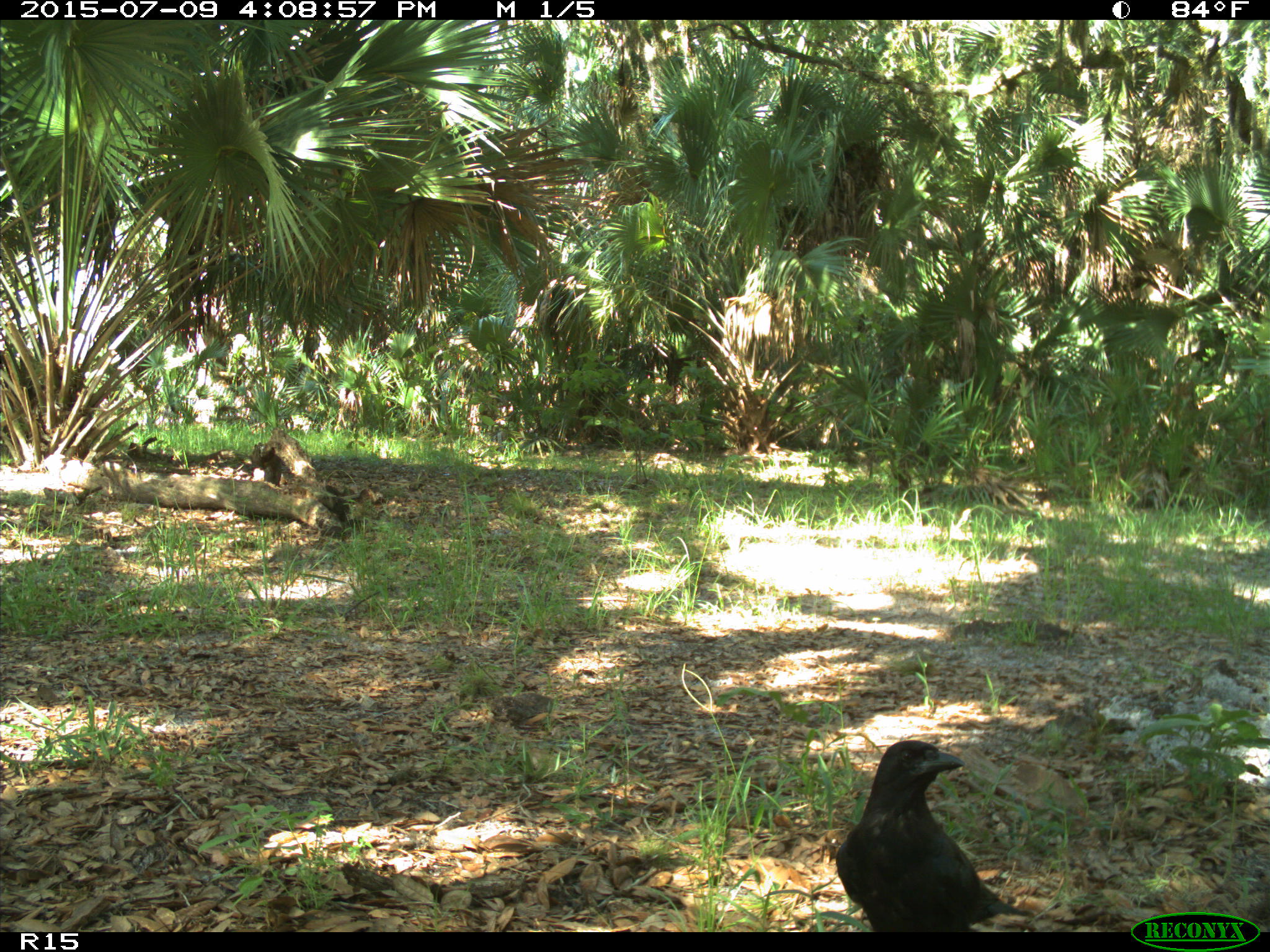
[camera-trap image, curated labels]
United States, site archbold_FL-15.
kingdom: Animalia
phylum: Chordata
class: Aves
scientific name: Aves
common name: birds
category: unidentified bird